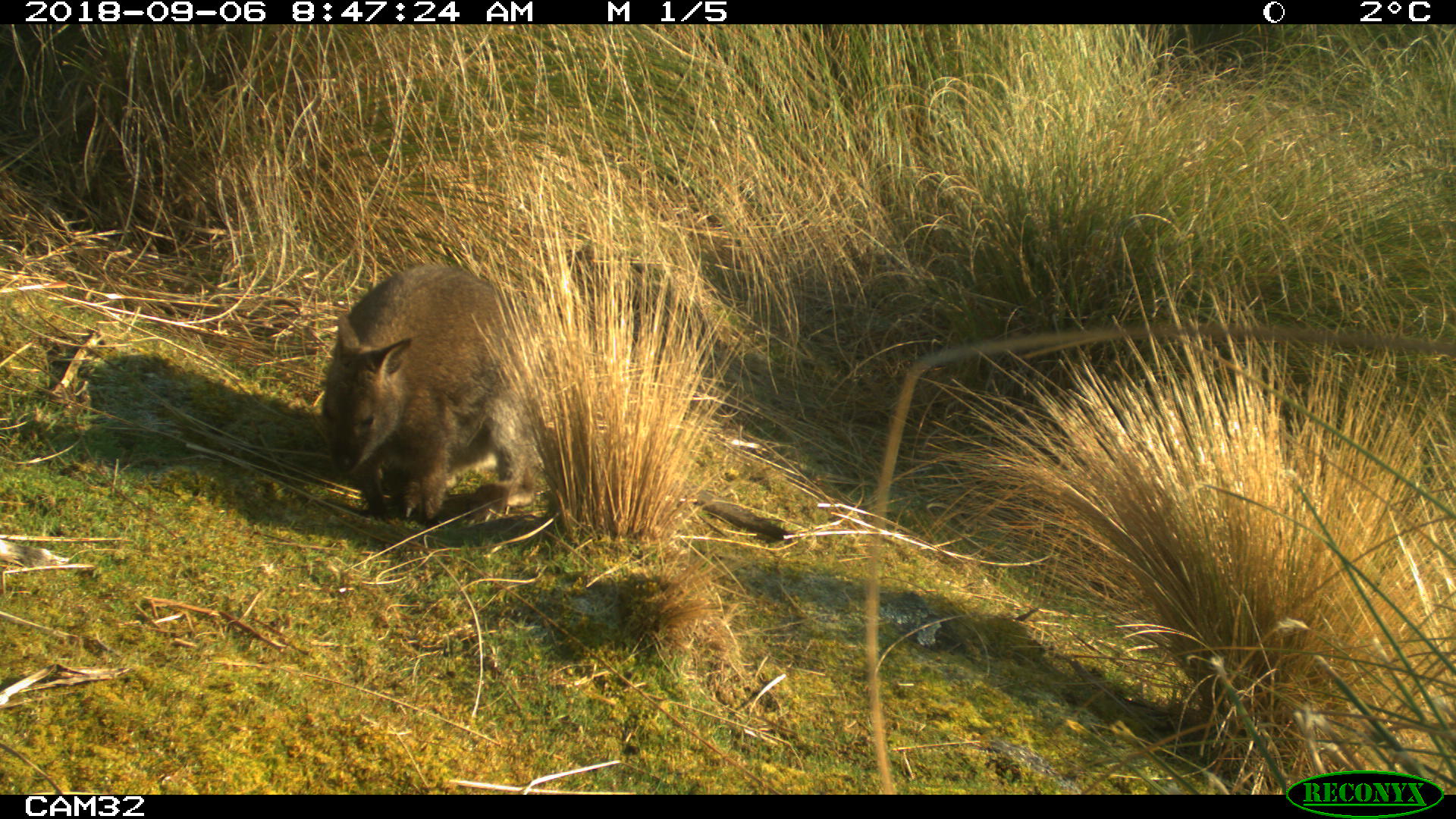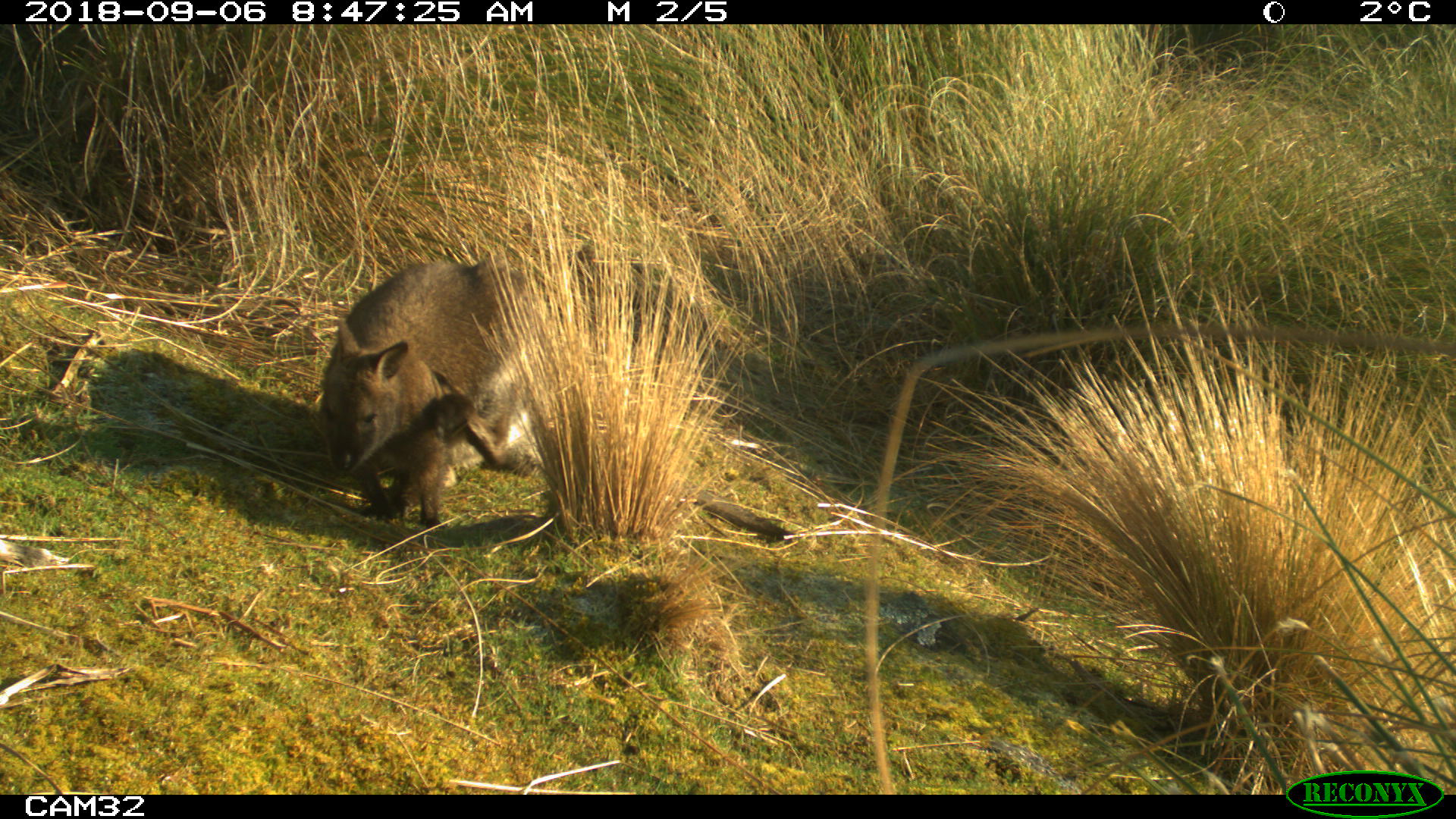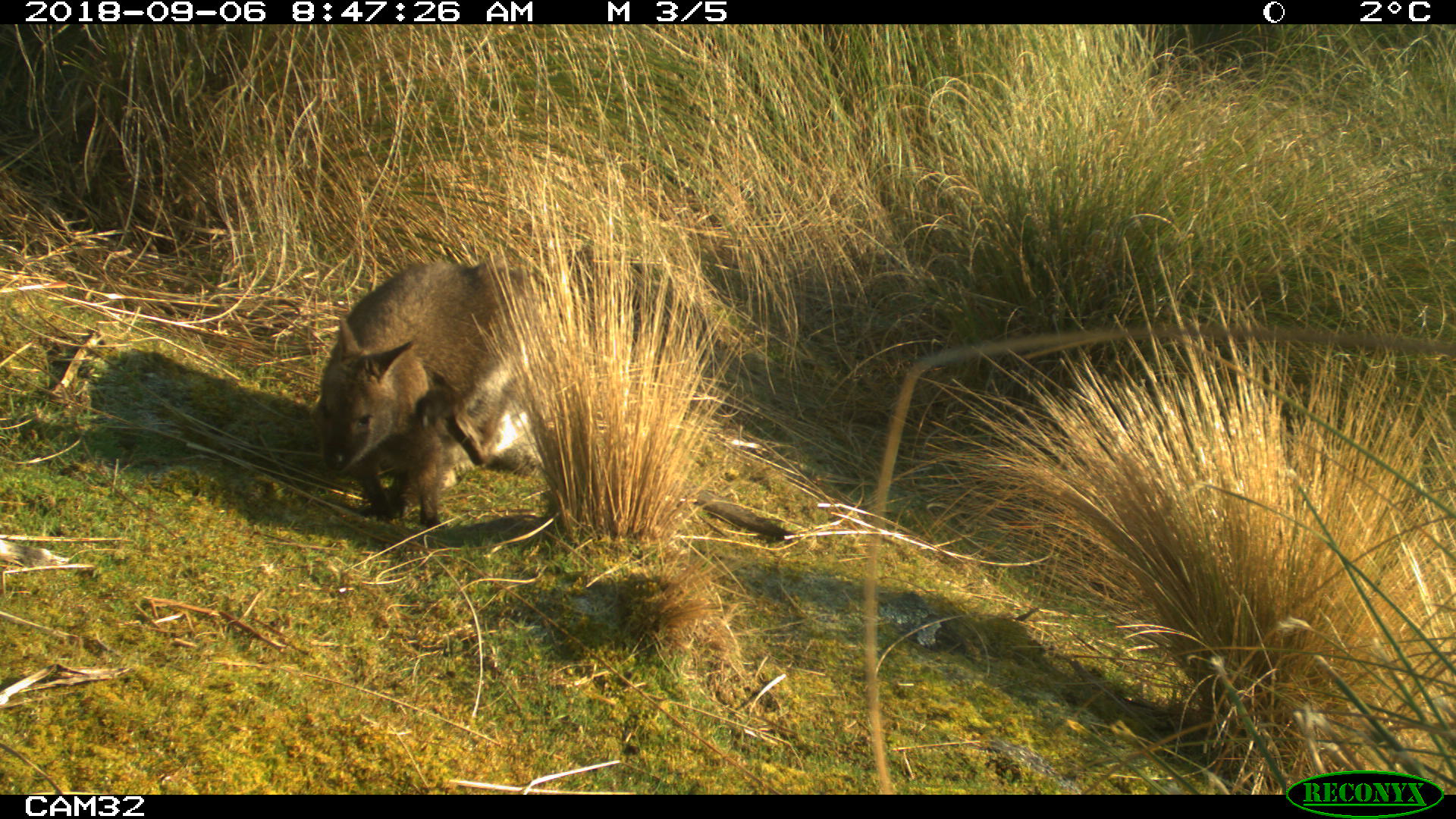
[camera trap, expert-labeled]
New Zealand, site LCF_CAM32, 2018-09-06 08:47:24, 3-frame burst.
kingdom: Animalia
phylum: Chordata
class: Mammalia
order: Diprotodontia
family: Macropodidae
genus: Notamacropus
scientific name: Notamacropus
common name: wallaby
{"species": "wallaby (Notamacropus)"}